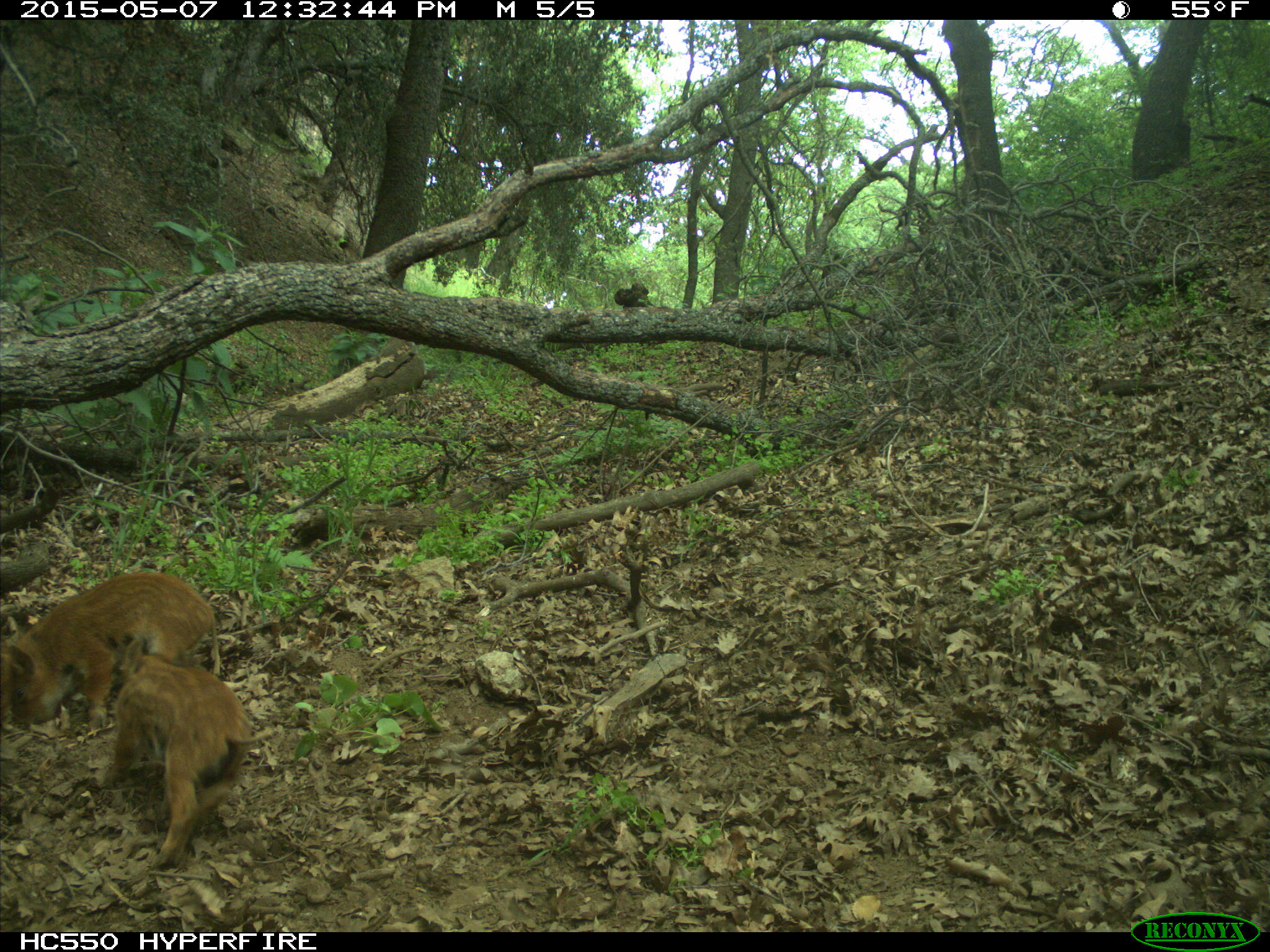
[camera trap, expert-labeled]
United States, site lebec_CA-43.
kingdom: Animalia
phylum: Chordata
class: Mammalia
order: Artiodactyla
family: Suidae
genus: Sus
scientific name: Sus scrofa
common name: wild boar